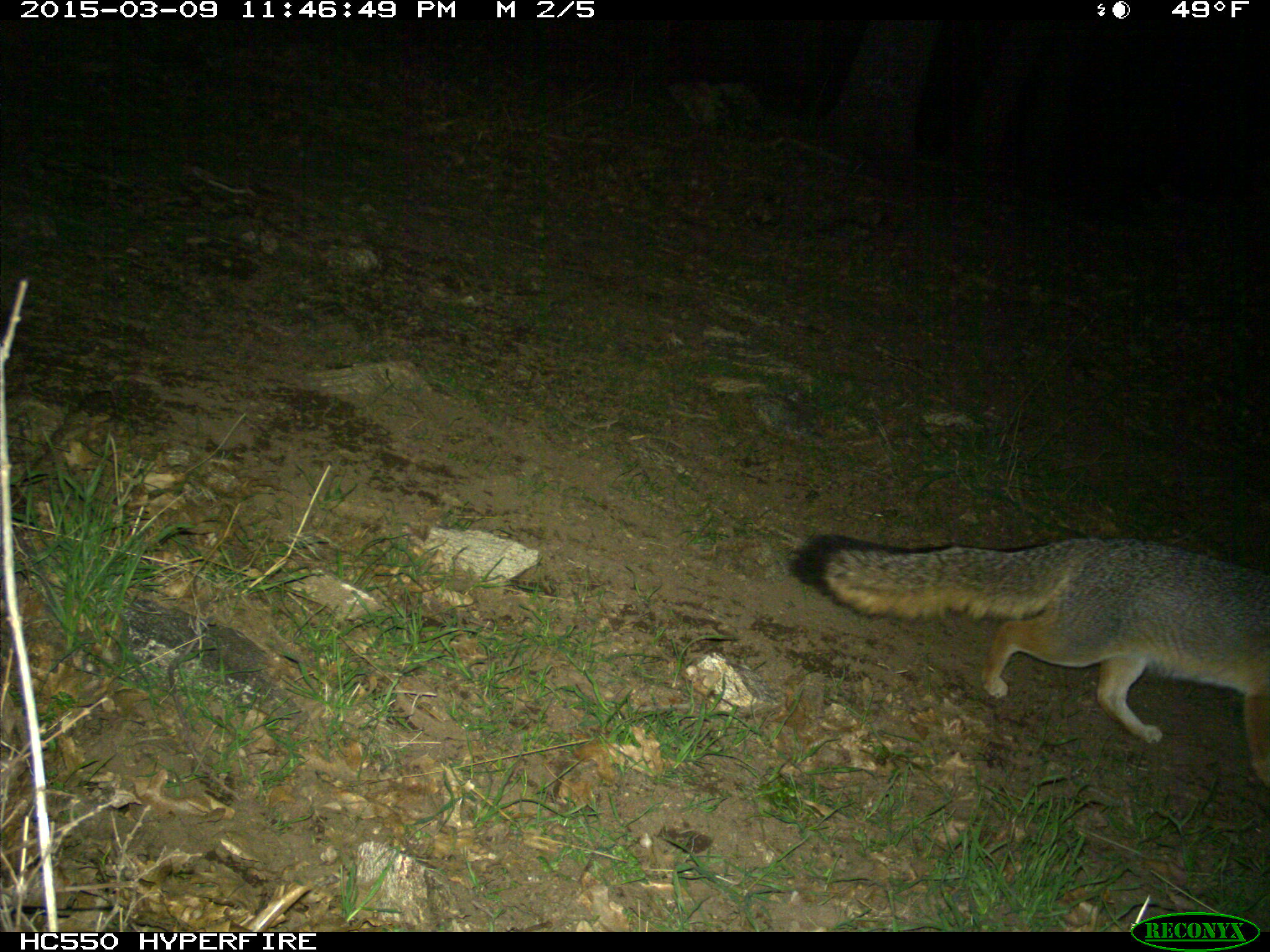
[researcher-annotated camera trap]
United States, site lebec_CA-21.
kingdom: Animalia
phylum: Chordata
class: Mammalia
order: Carnivora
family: Canidae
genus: Urocyon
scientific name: Urocyon cinereoargenteus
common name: gray fox